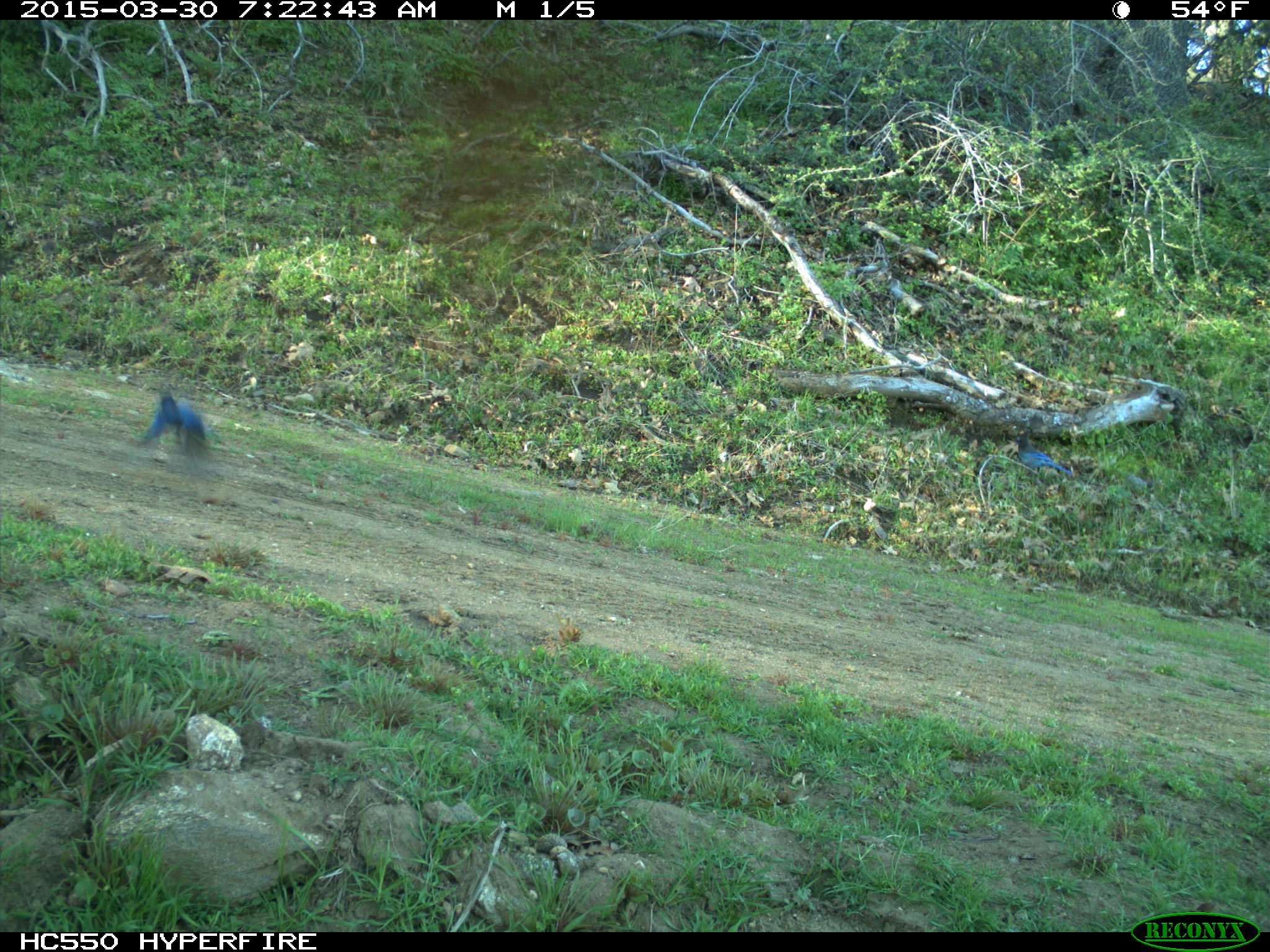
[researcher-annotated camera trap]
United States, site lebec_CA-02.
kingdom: Animalia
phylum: Chordata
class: Aves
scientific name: Aves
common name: birds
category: unidentified bird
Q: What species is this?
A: Unidentified bird (birds) (Aves).